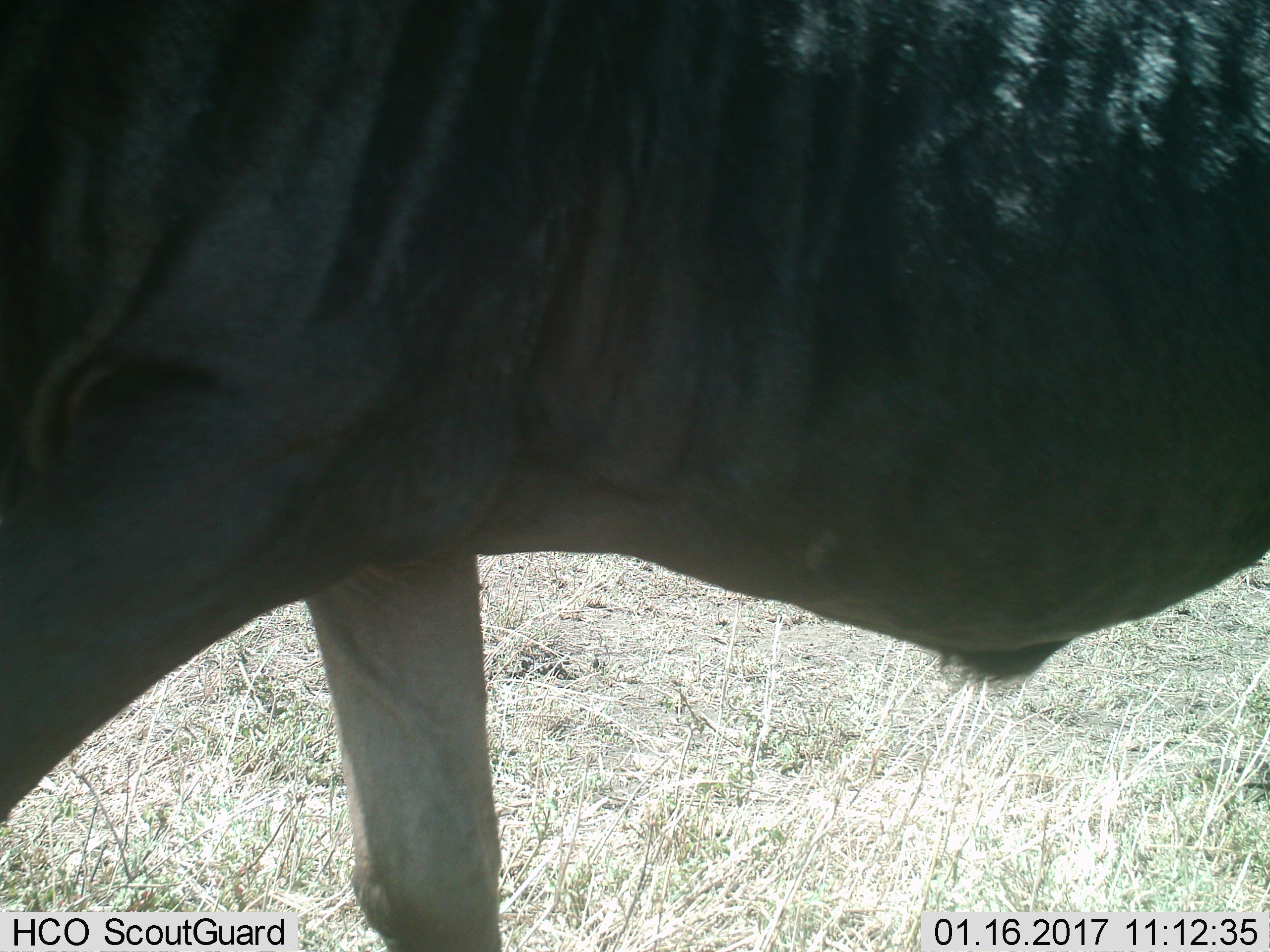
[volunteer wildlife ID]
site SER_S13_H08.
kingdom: Animalia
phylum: Chordata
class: Mammalia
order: Artiodactyla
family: Bovidae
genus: Connochaetes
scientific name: Connochaetes taurinus taurinus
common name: blue wildebeest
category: wildebeestblue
Wildebeestblue (blue wildebeest) (Connochaetes taurinus taurinus), count 1. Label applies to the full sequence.